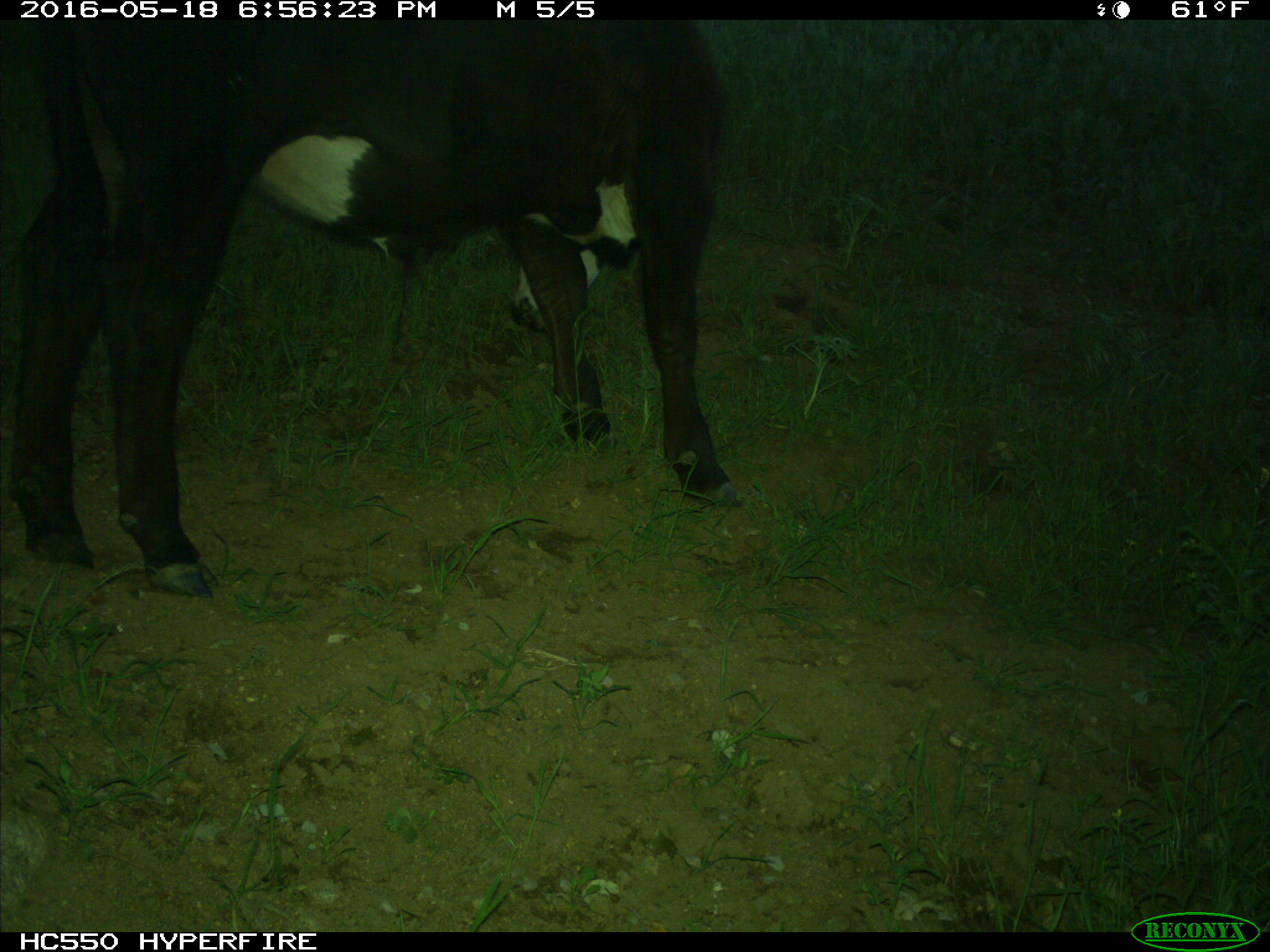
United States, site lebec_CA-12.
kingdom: Animalia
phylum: Chordata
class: Mammalia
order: Artiodactyla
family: Bovidae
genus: Bos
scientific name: Bos taurus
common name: domestic cow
Bos taurus (domestic cow).